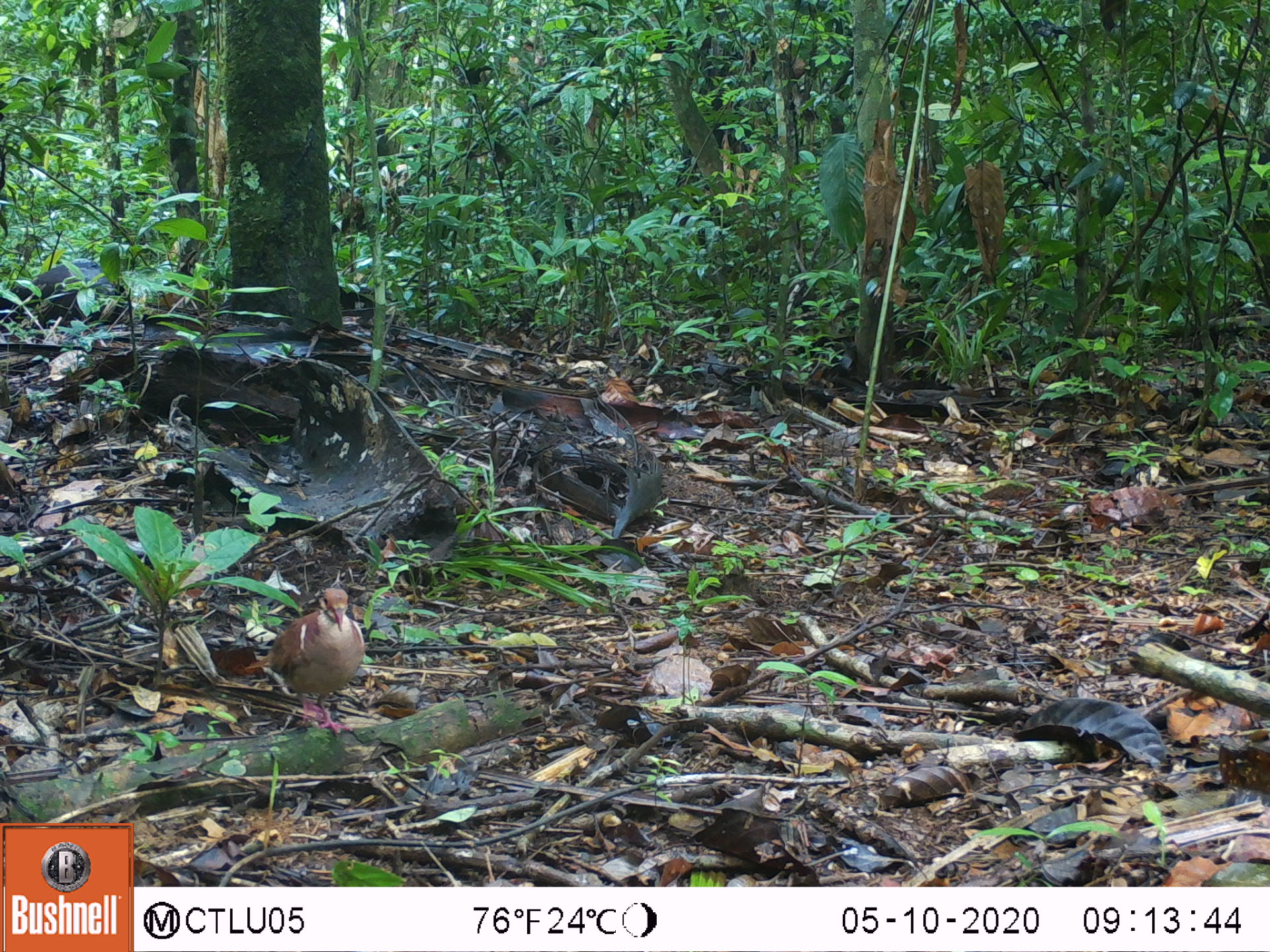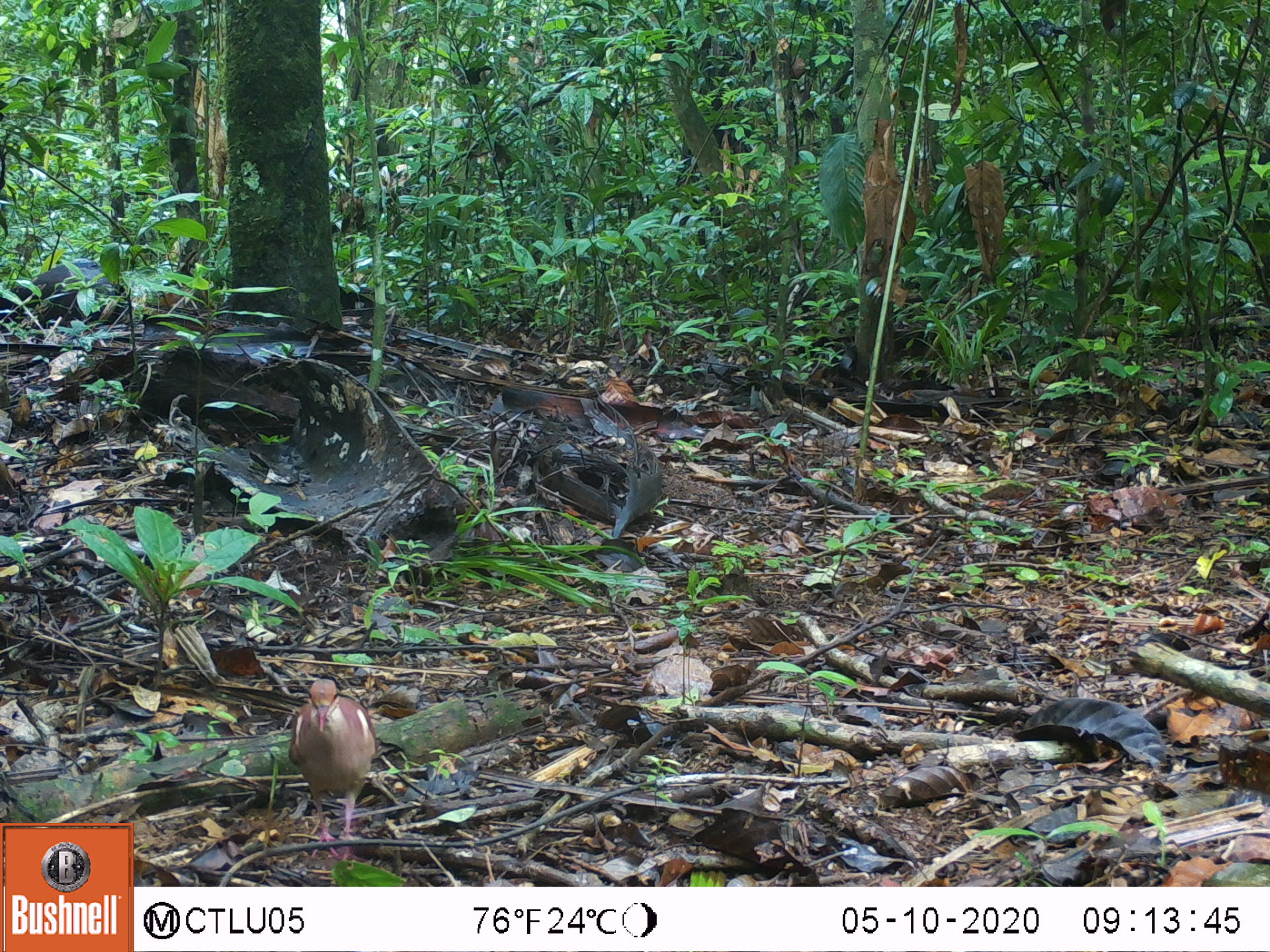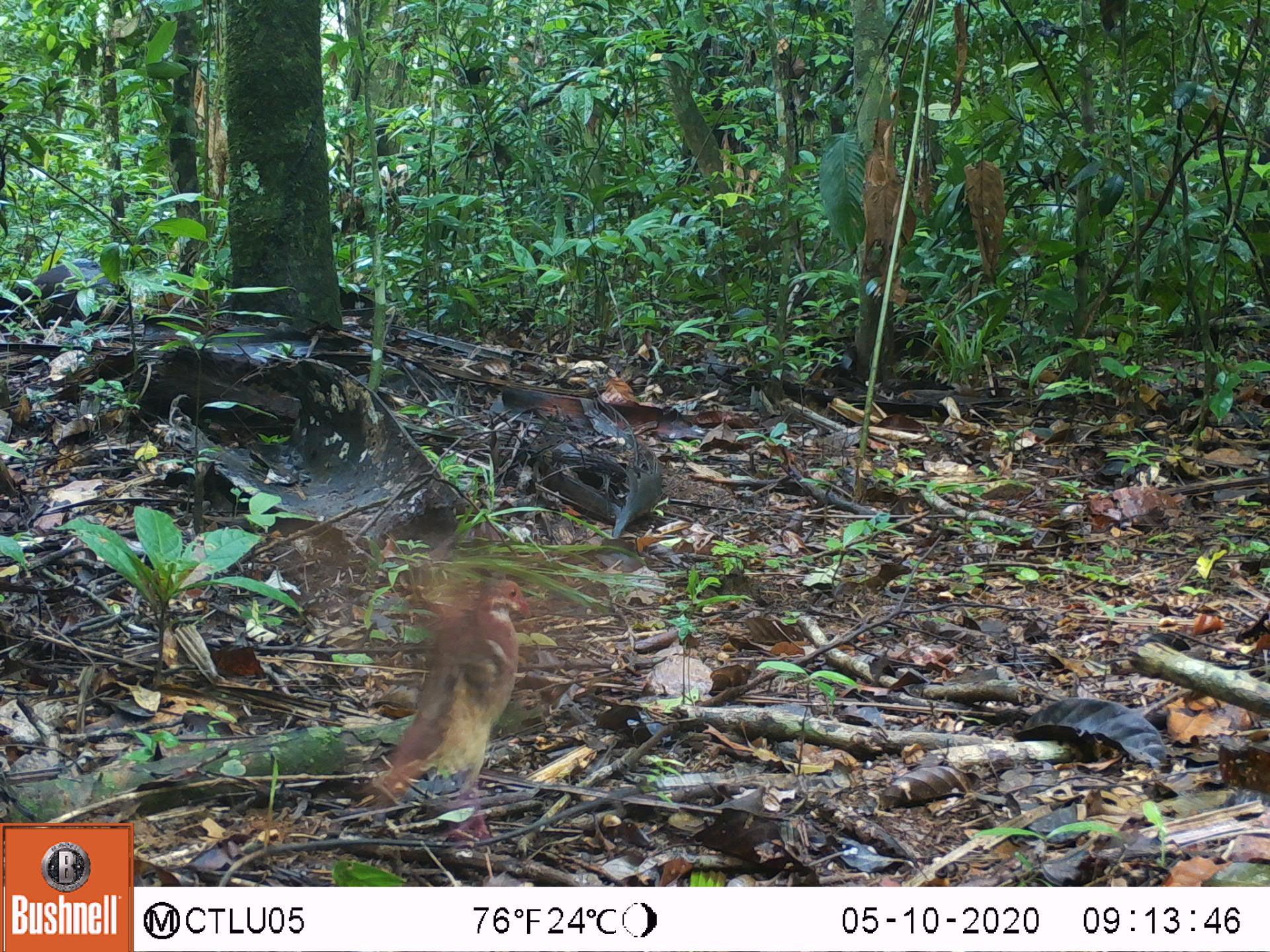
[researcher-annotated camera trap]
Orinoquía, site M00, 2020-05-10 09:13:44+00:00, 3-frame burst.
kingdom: Animalia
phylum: Chordata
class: Aves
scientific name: Aves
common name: bird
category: unknown bird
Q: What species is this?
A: Unknown bird (bird) (Aves).